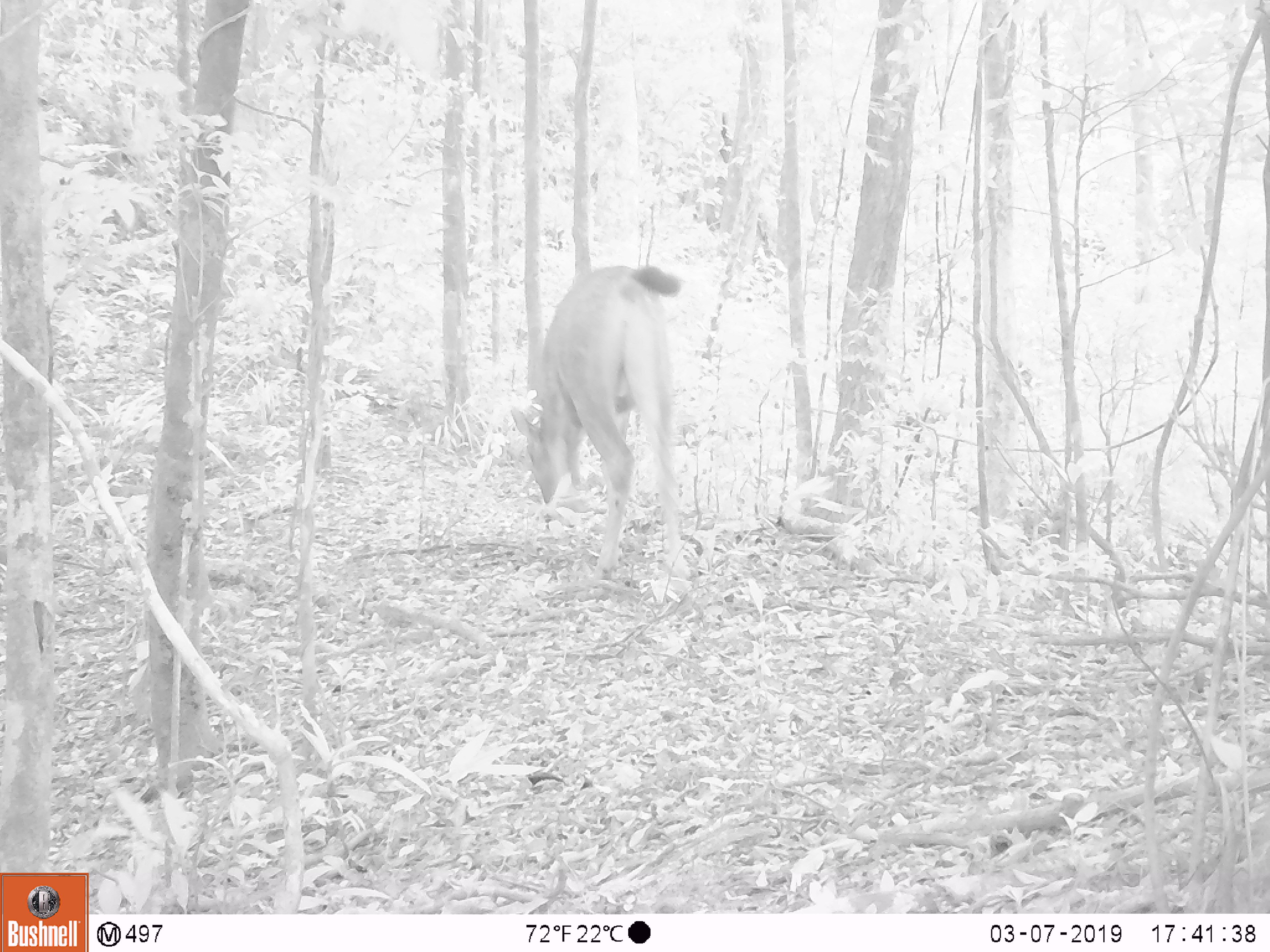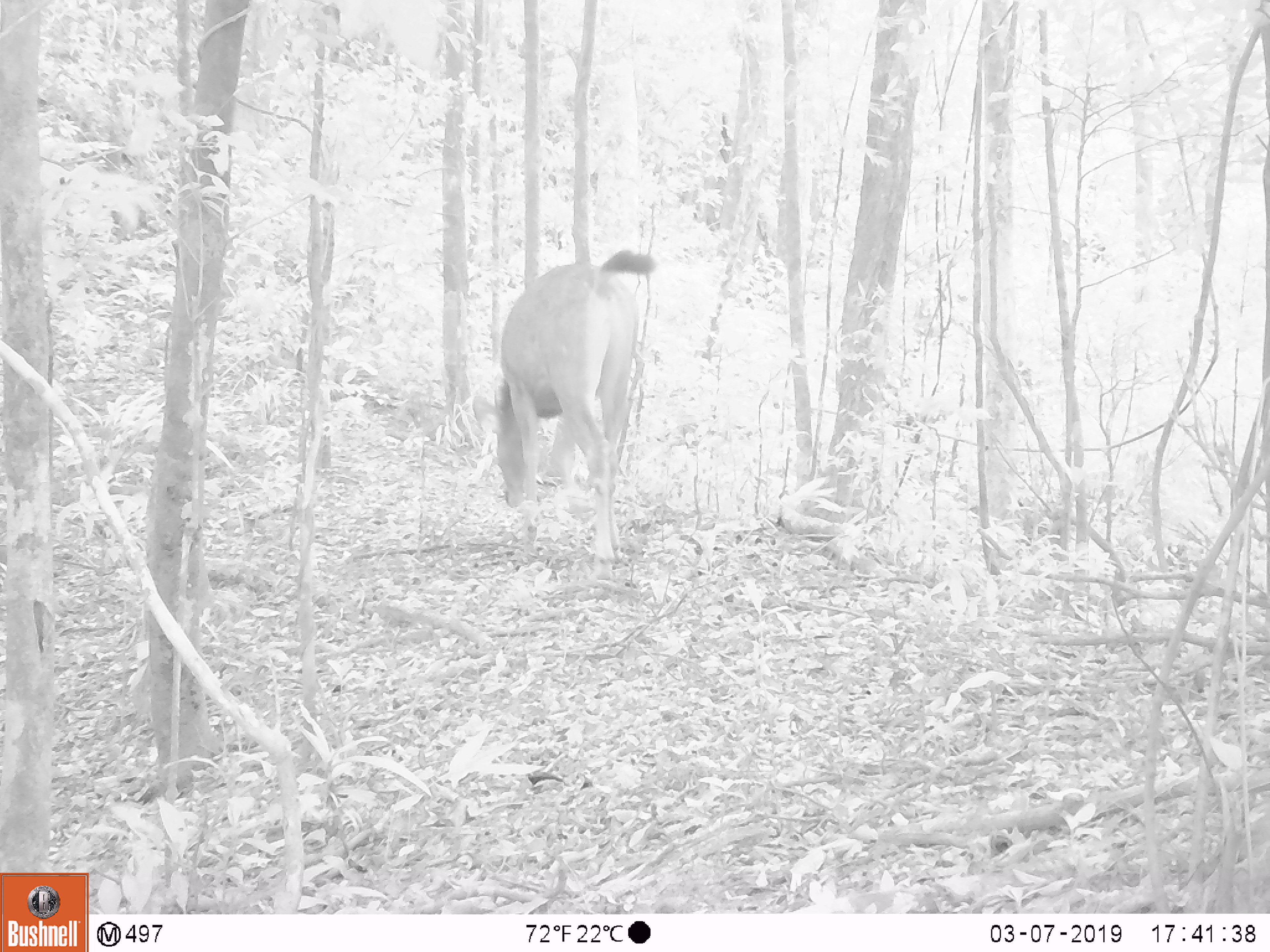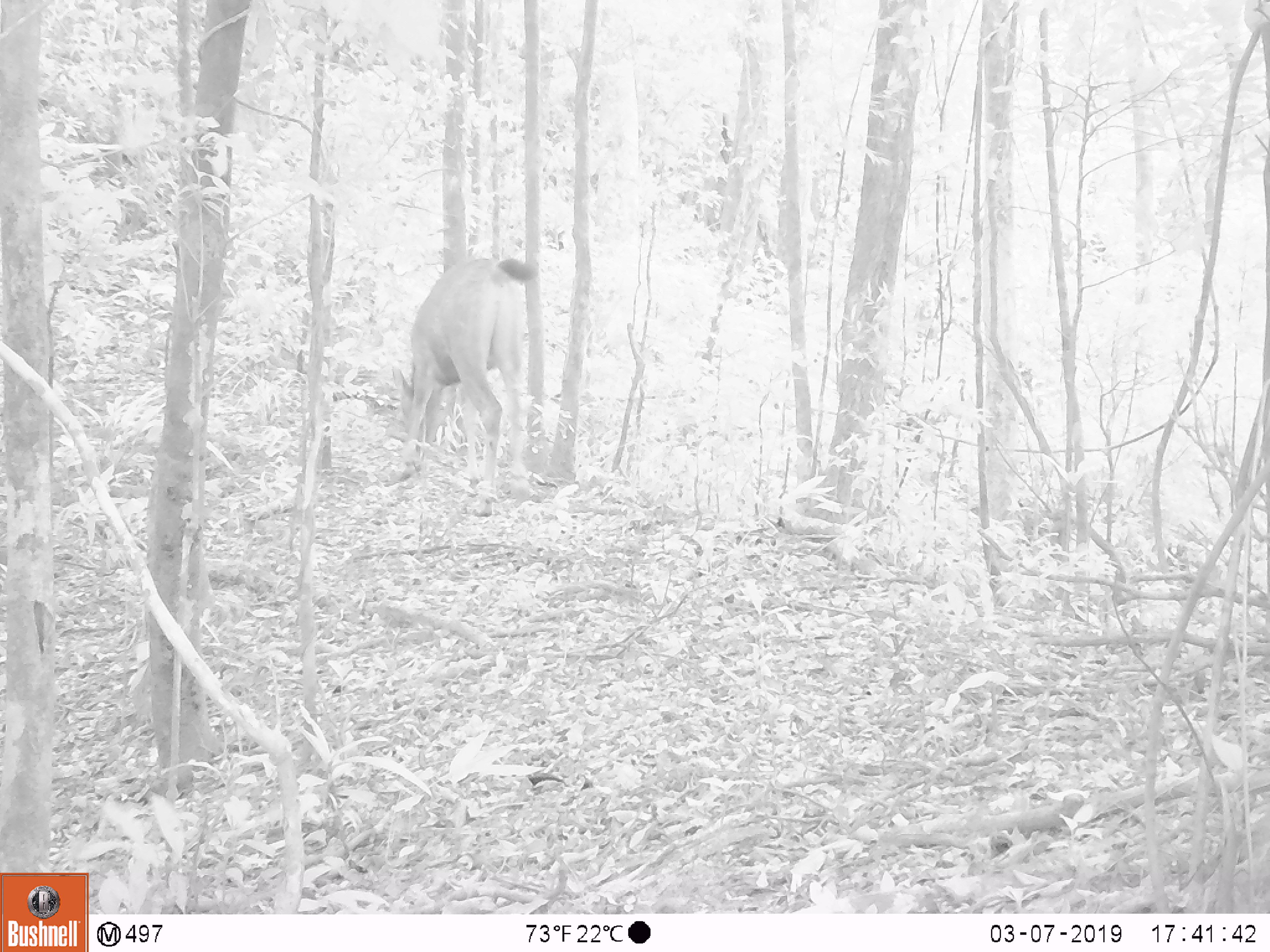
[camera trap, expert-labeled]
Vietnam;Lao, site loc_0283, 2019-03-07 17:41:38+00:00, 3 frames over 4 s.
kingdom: Animalia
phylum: Chordata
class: Mammalia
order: Artiodactyla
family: Cervidae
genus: Rusa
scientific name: Rusa unicolor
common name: sambar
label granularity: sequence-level